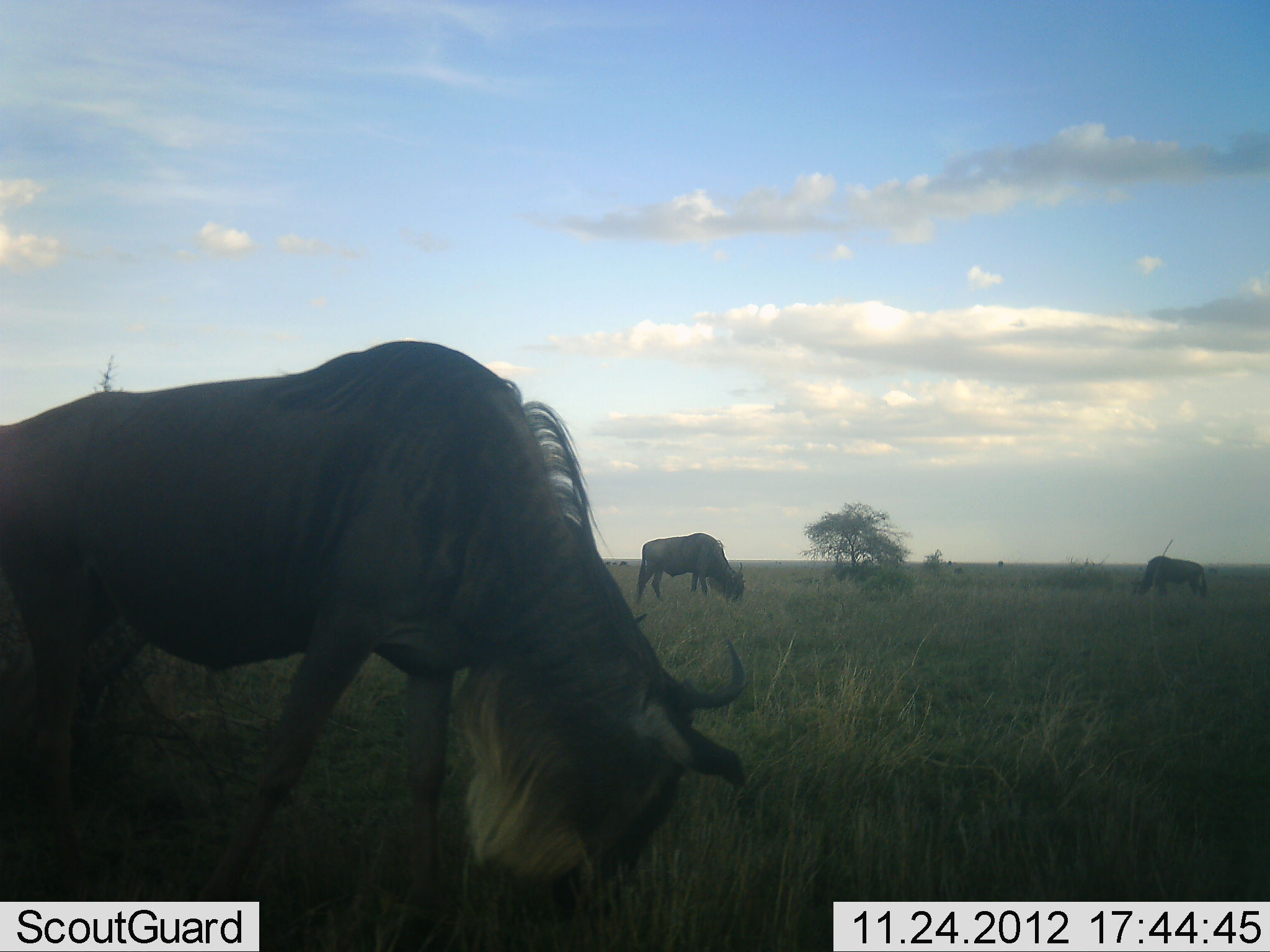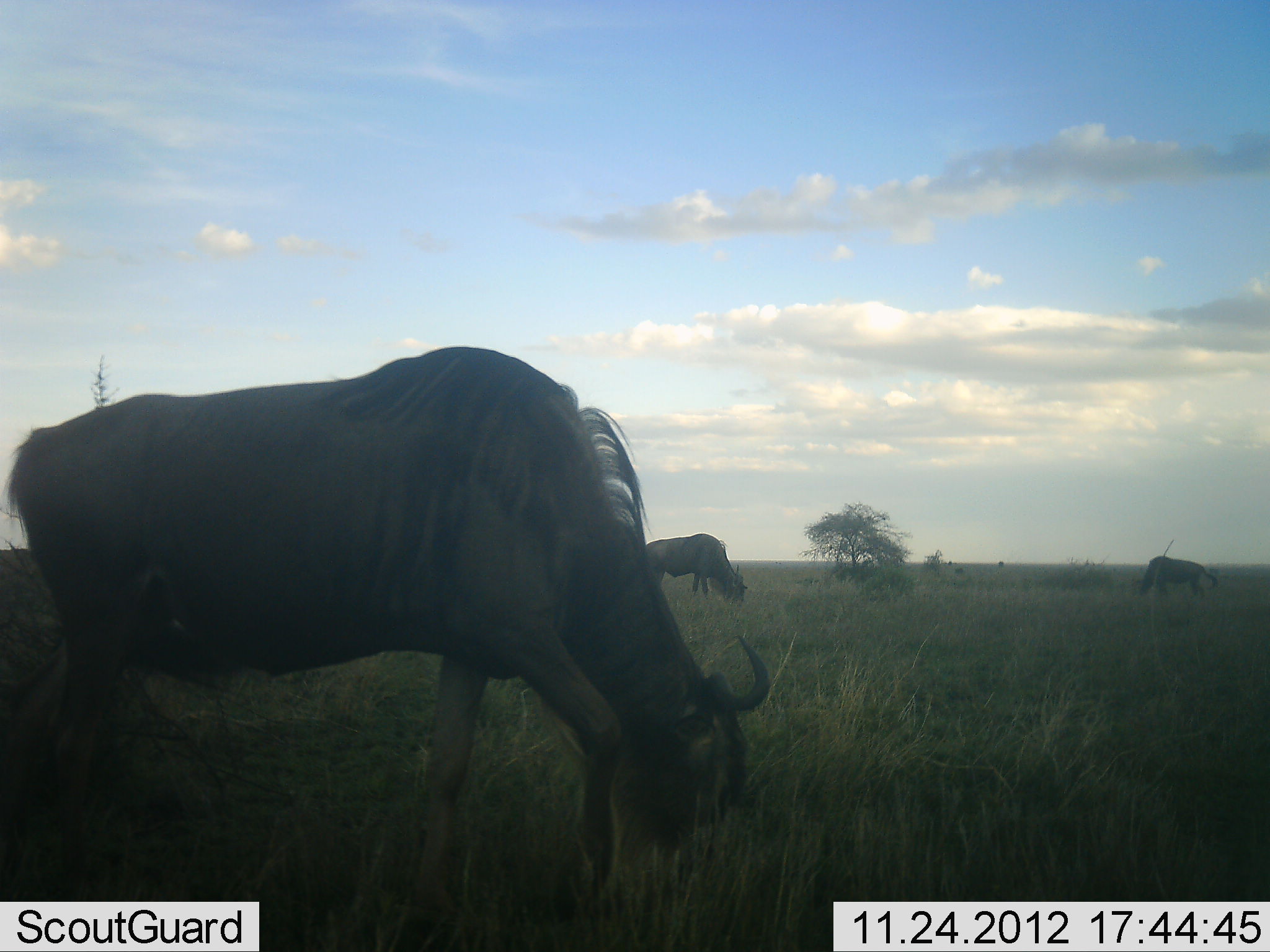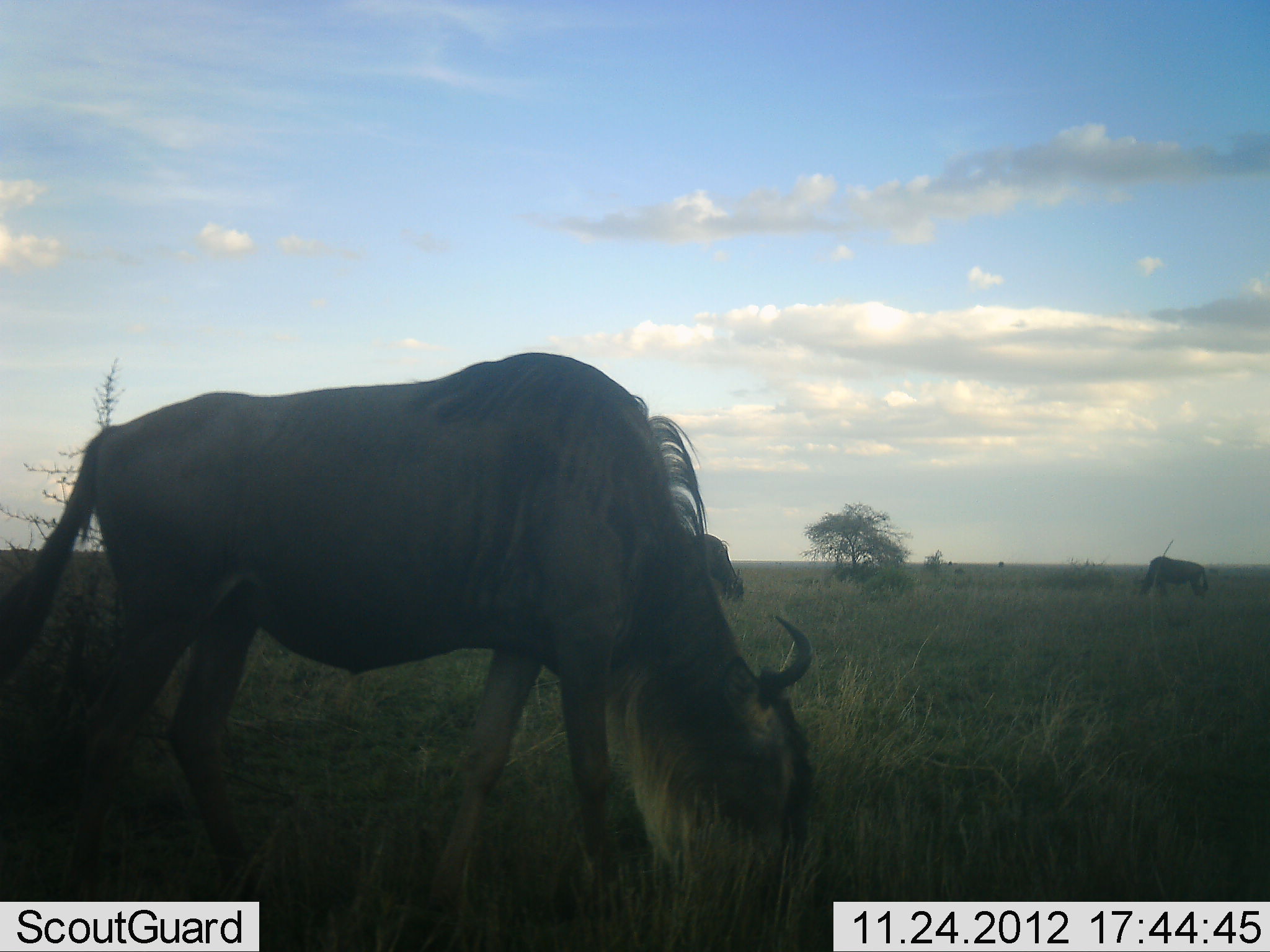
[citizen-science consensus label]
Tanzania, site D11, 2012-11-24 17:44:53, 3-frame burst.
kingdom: Animalia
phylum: Chordata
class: Mammalia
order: Artiodactyla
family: Bovidae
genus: Connochaetes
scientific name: Connochaetes taurinus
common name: blue wildebeest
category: wildebeest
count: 3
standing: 20%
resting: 0%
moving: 30%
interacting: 0%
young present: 0%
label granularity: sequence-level